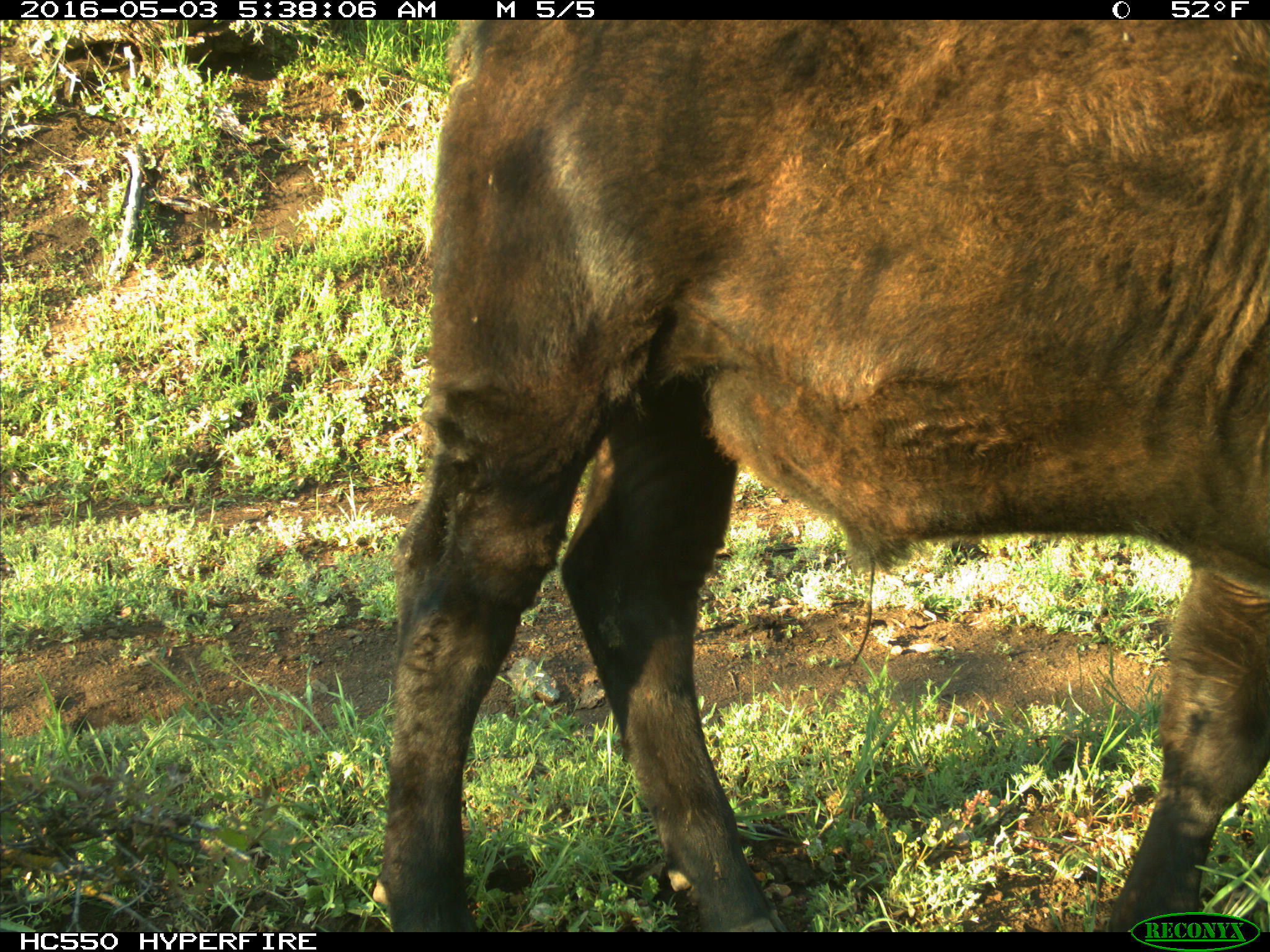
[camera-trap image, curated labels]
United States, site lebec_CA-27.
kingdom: Animalia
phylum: Chordata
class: Mammalia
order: Artiodactyla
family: Bovidae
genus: Bos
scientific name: Bos taurus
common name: domestic cow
Bos taurus (domestic cow).